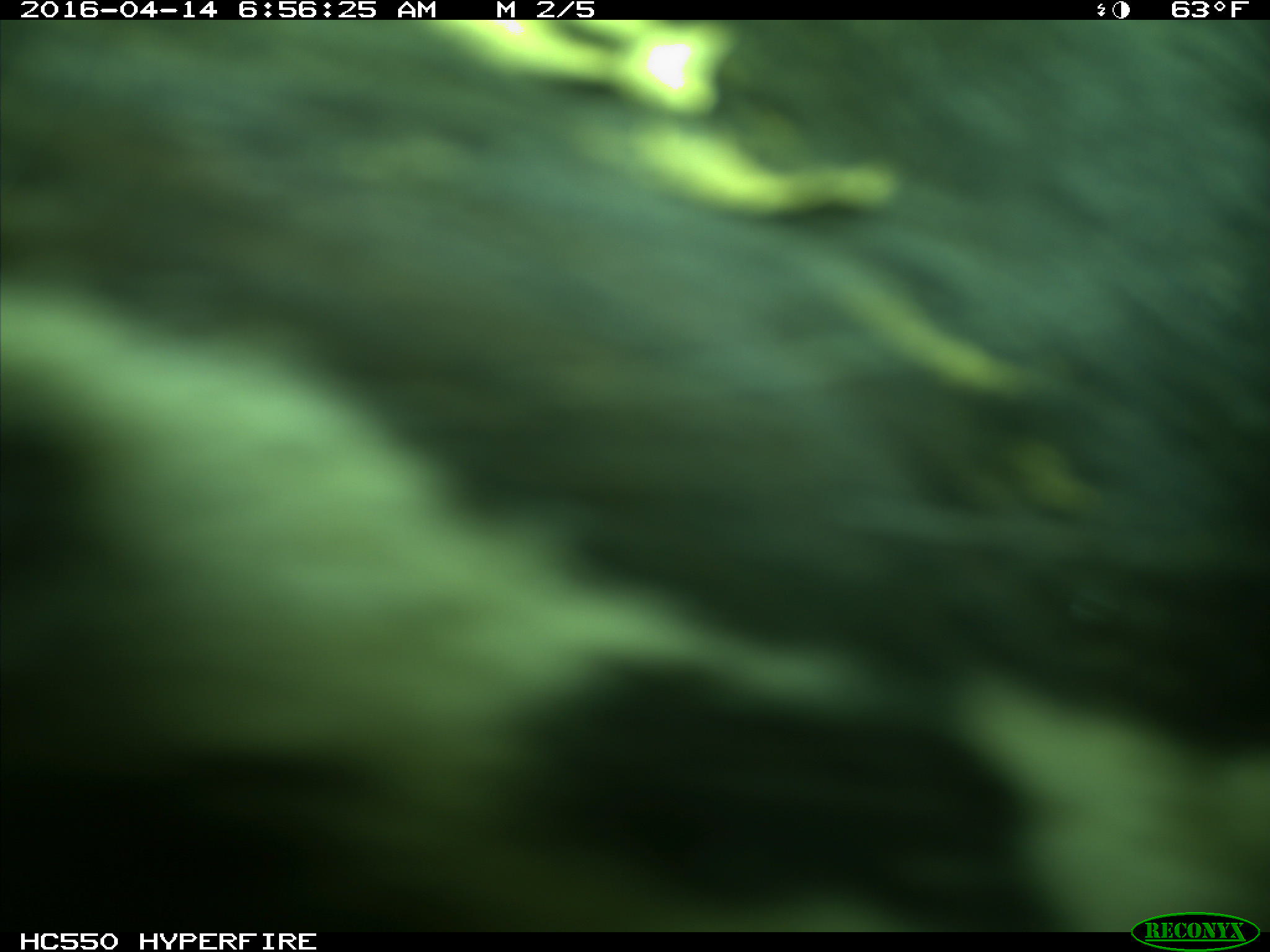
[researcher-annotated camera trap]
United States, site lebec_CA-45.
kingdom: Animalia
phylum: Chordata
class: Mammalia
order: Artiodactyla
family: Bovidae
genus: Bos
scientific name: Bos taurus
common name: domestic cow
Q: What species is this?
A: Bos taurus (domestic cow).